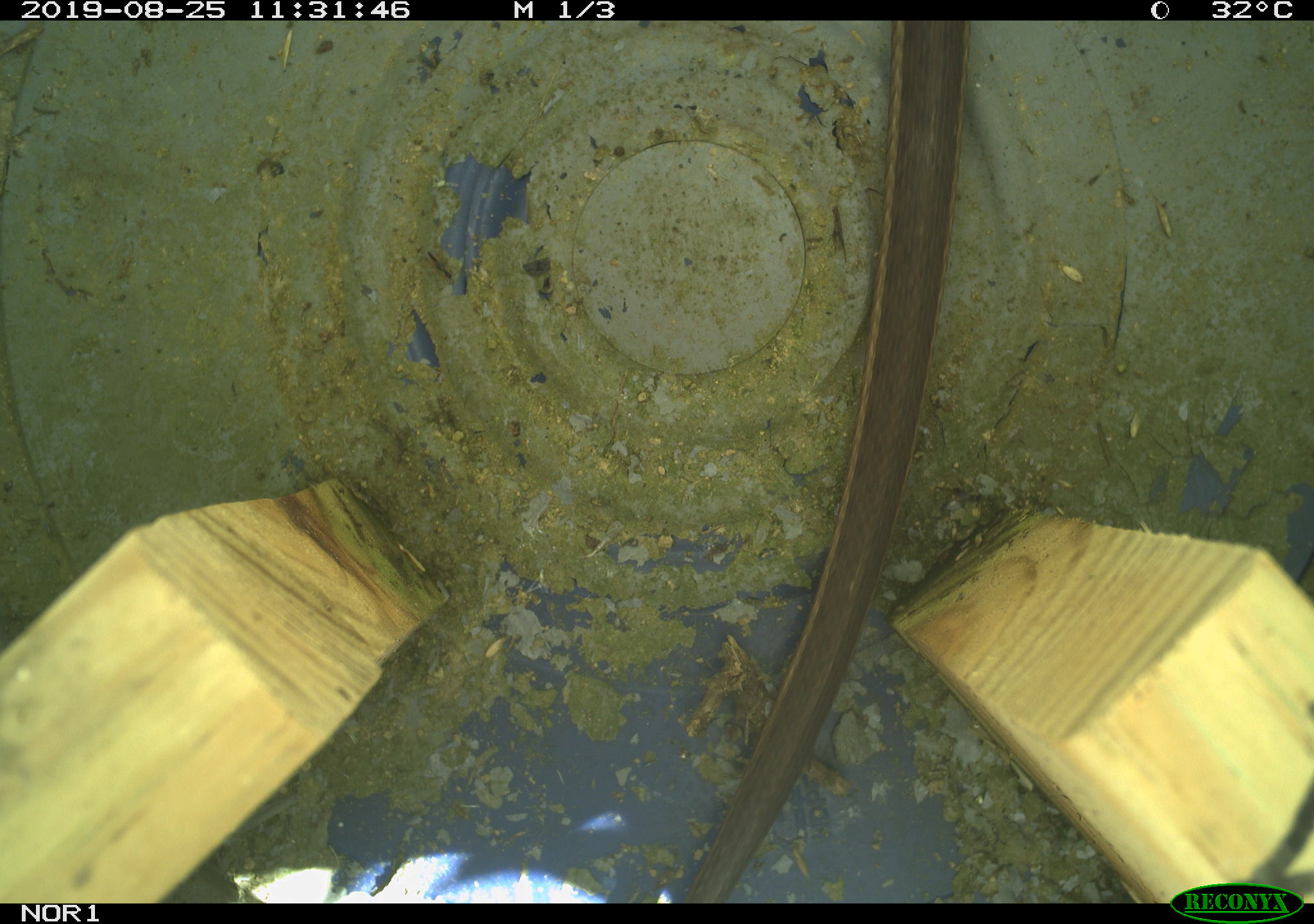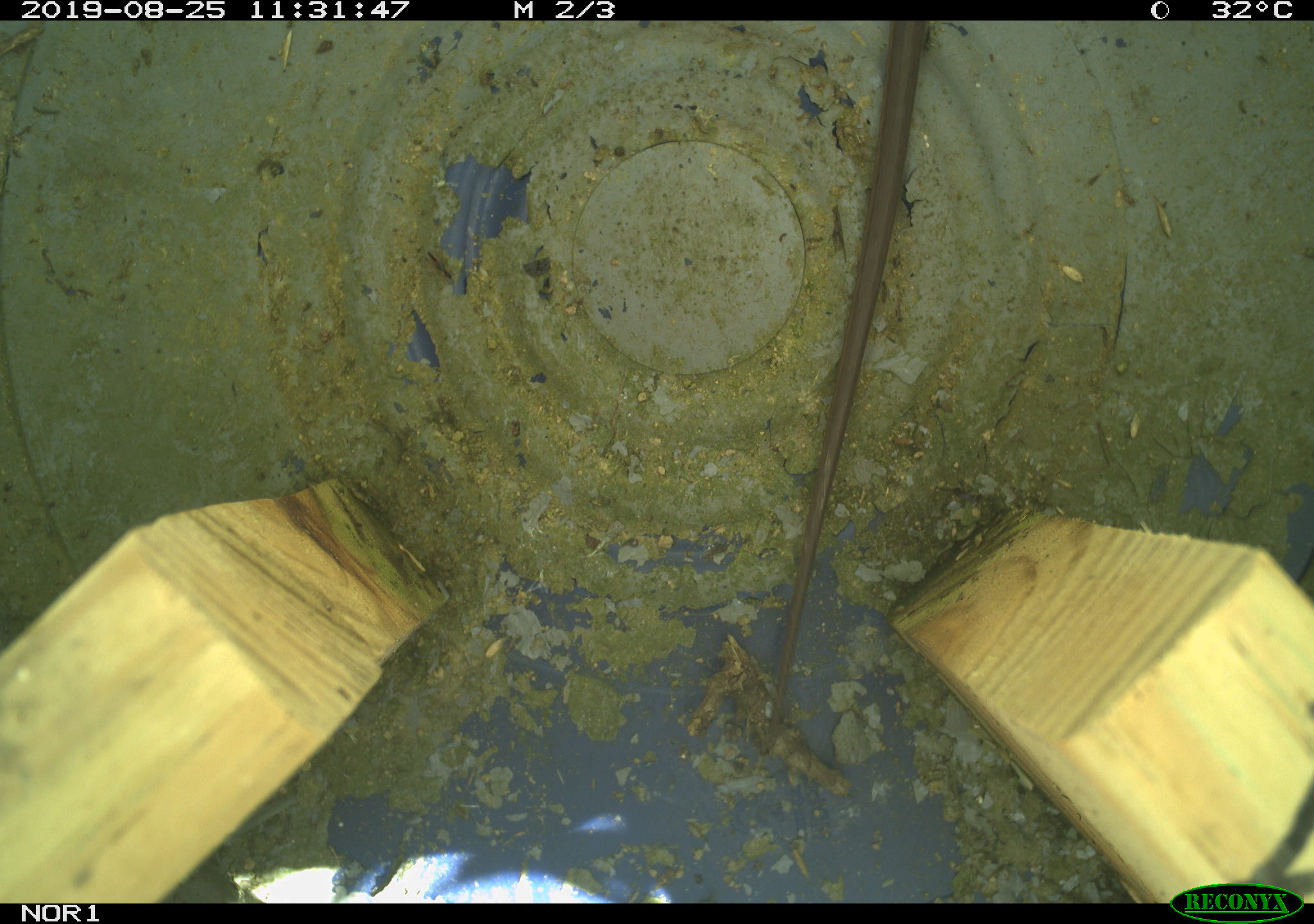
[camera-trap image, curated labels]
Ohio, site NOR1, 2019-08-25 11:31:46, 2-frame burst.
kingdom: Animalia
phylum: Chordata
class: Reptilia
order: Squamata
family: Colubridae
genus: Thamnophis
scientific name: Thamnophis sirtalis sirtalis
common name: eastern gartersnake